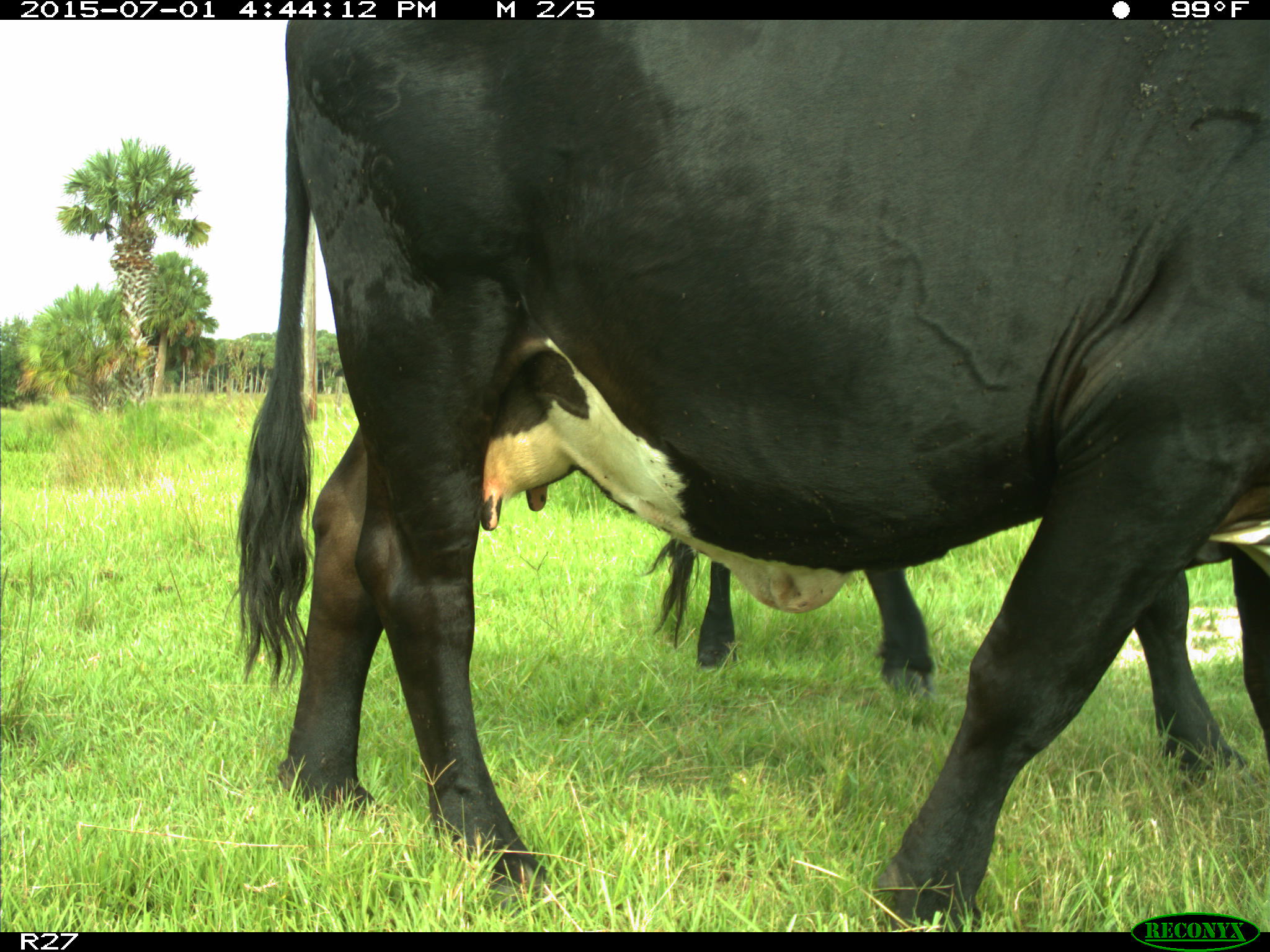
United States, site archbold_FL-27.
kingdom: Animalia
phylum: Chordata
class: Mammalia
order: Artiodactyla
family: Bovidae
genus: Bos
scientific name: Bos taurus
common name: domestic cow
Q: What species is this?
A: Bos taurus (domestic cow).